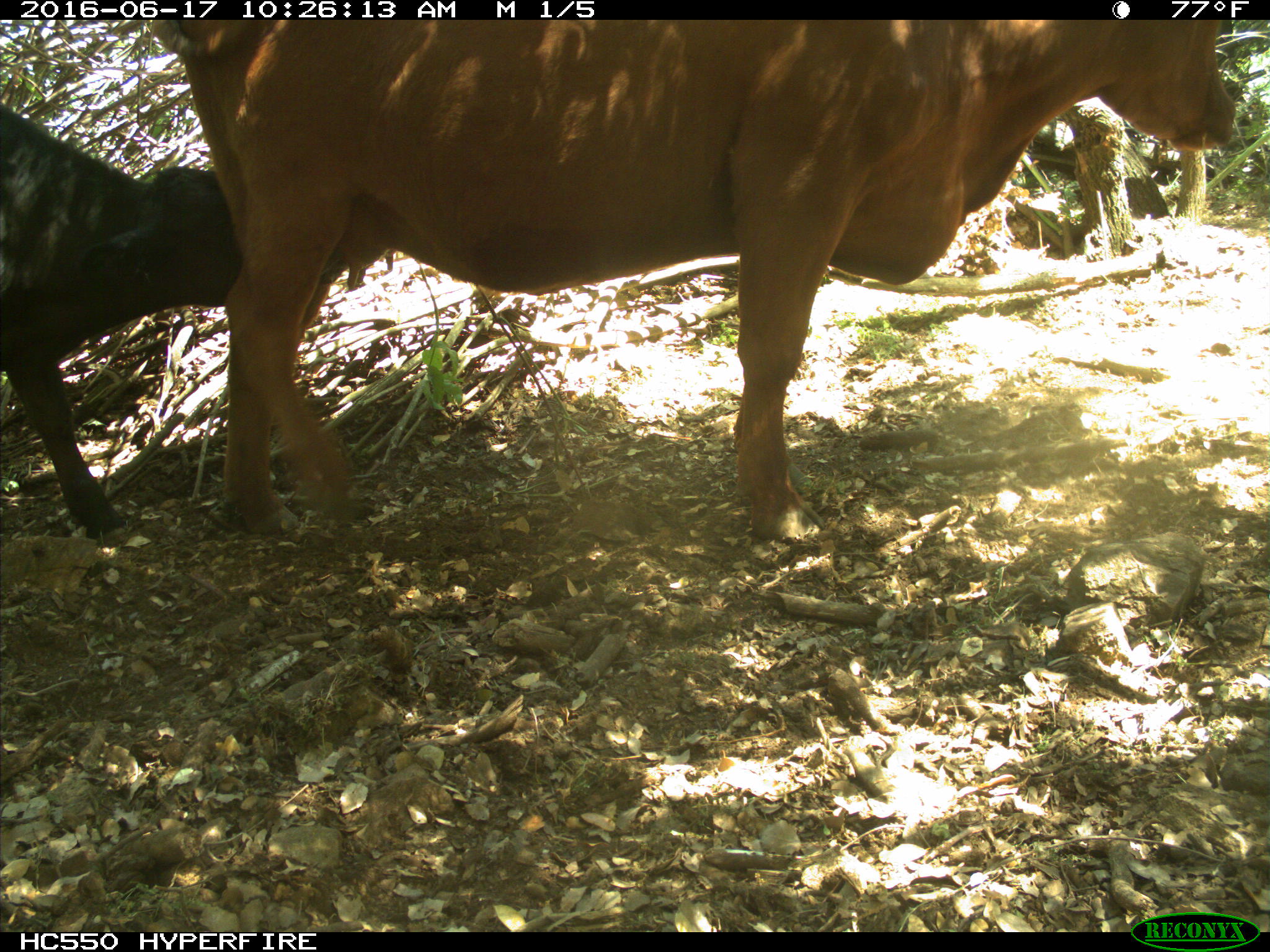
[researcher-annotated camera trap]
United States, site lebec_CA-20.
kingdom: Animalia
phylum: Chordata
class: Mammalia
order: Artiodactyla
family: Bovidae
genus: Bos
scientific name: Bos taurus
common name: domestic cow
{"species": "Bos taurus (domestic cow)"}